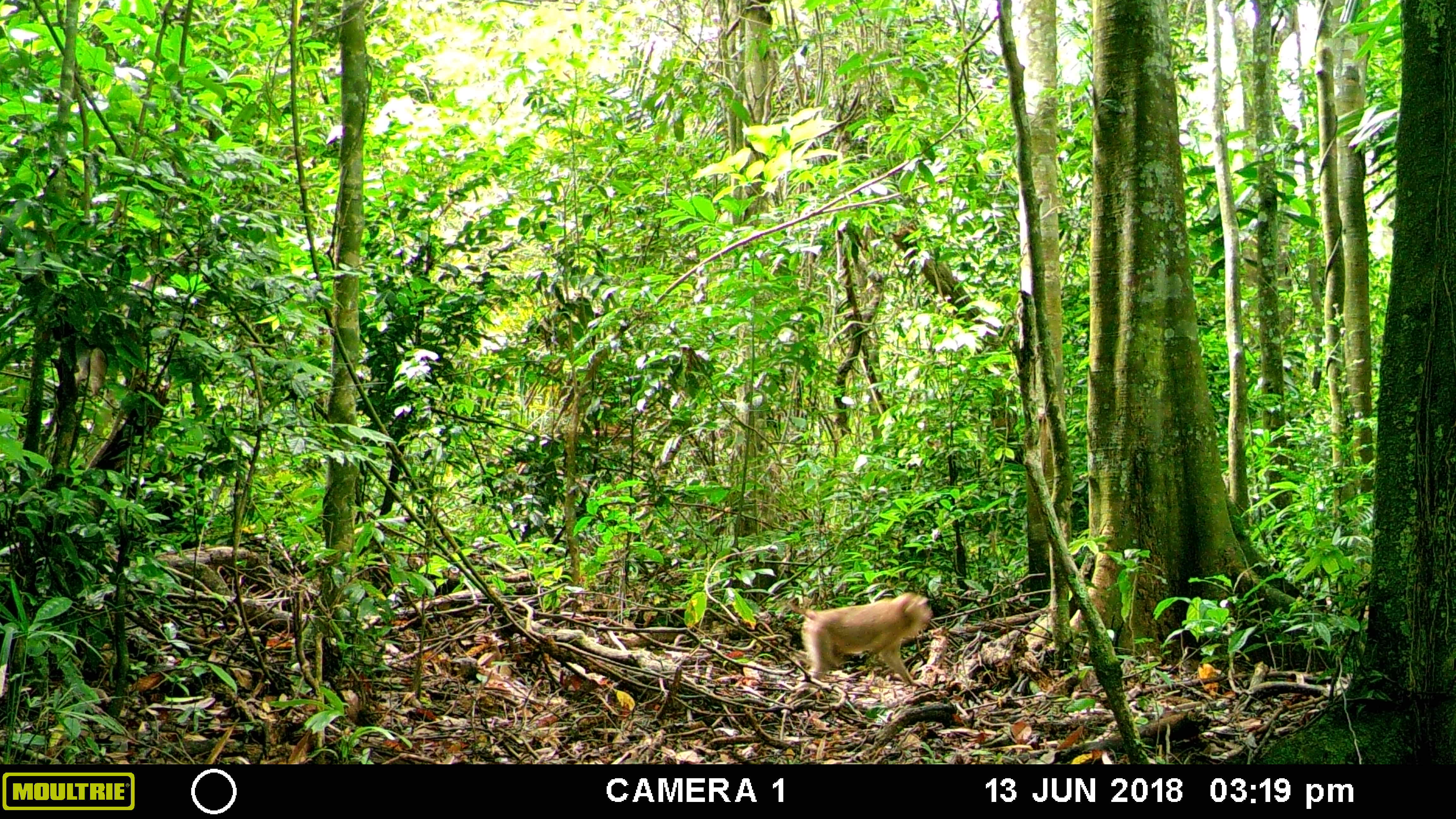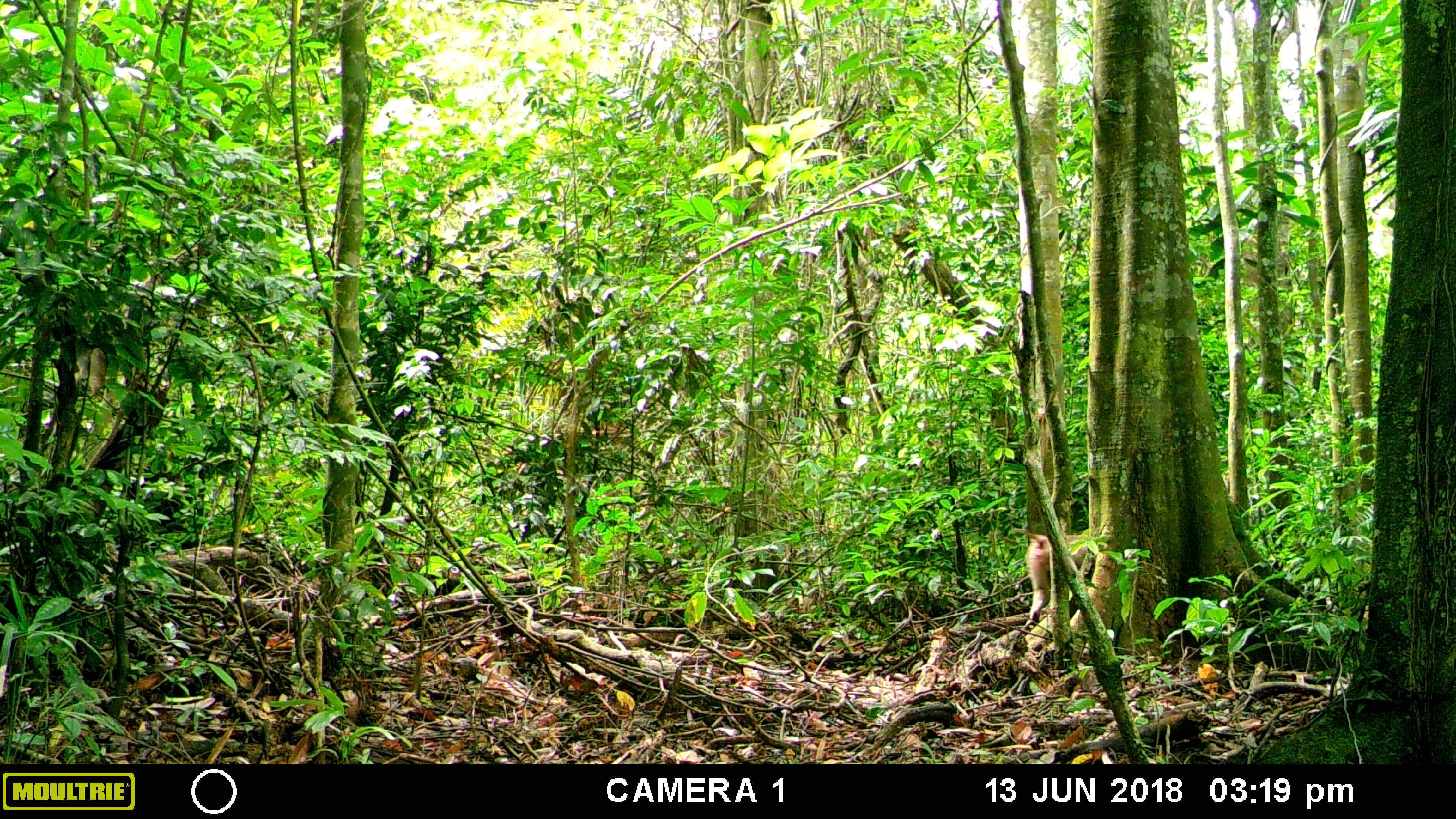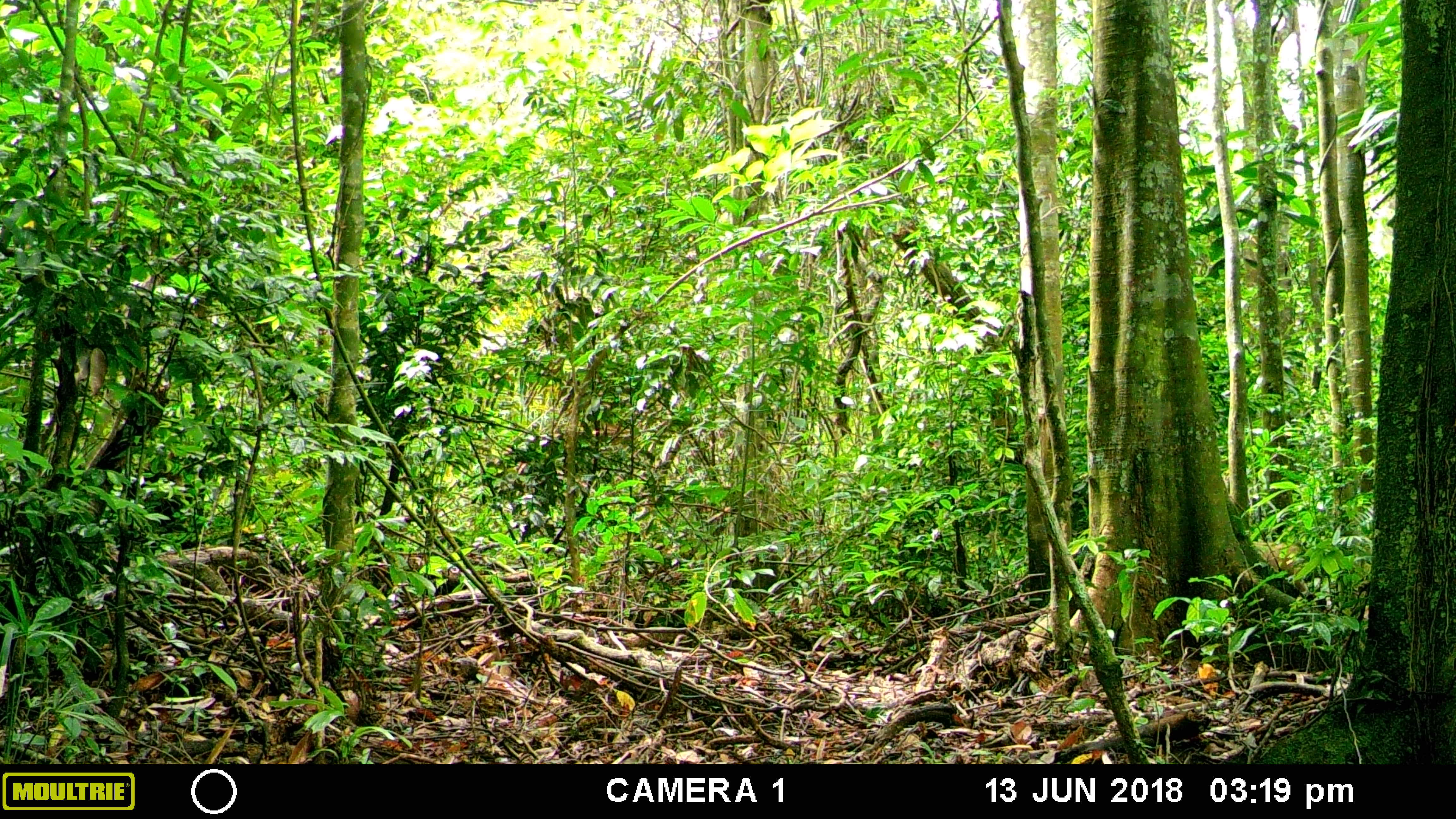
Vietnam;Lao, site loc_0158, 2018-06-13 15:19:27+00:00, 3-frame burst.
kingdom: Animalia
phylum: Chordata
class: Mammalia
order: Primates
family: Cercopithecidae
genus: Macaca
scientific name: Macaca nemestrina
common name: pig-tailed macaque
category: pig tailed macaque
Pig tailed macaque (pig-tailed macaque) (Macaca nemestrina). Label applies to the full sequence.